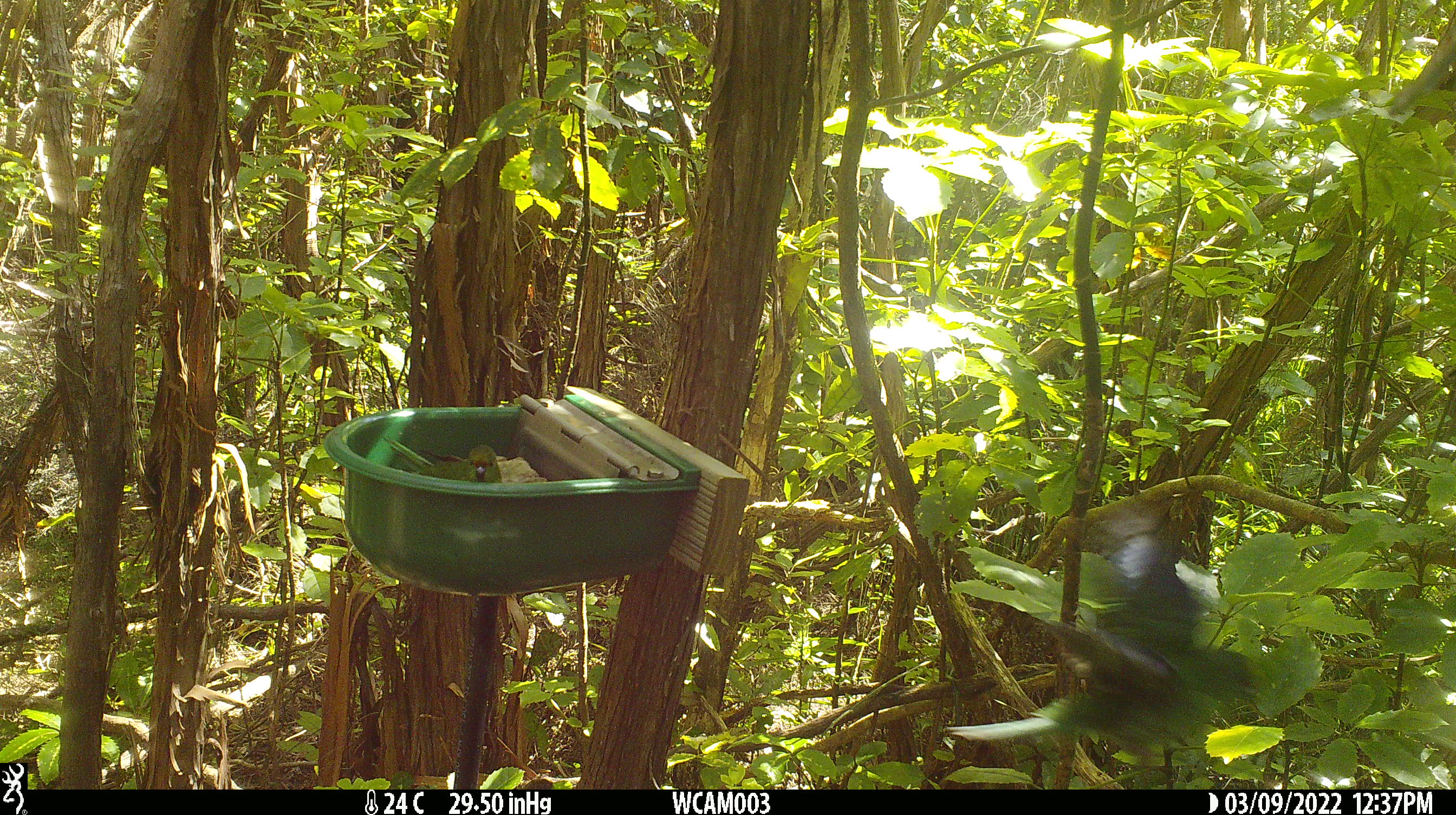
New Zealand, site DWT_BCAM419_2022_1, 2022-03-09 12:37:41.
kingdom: Animalia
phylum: Chordata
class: Aves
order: Psittaciformes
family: Psittaculidae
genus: Cyanoramphus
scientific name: Cyanoramphus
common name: parakeet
Parakeet (Cyanoramphus).